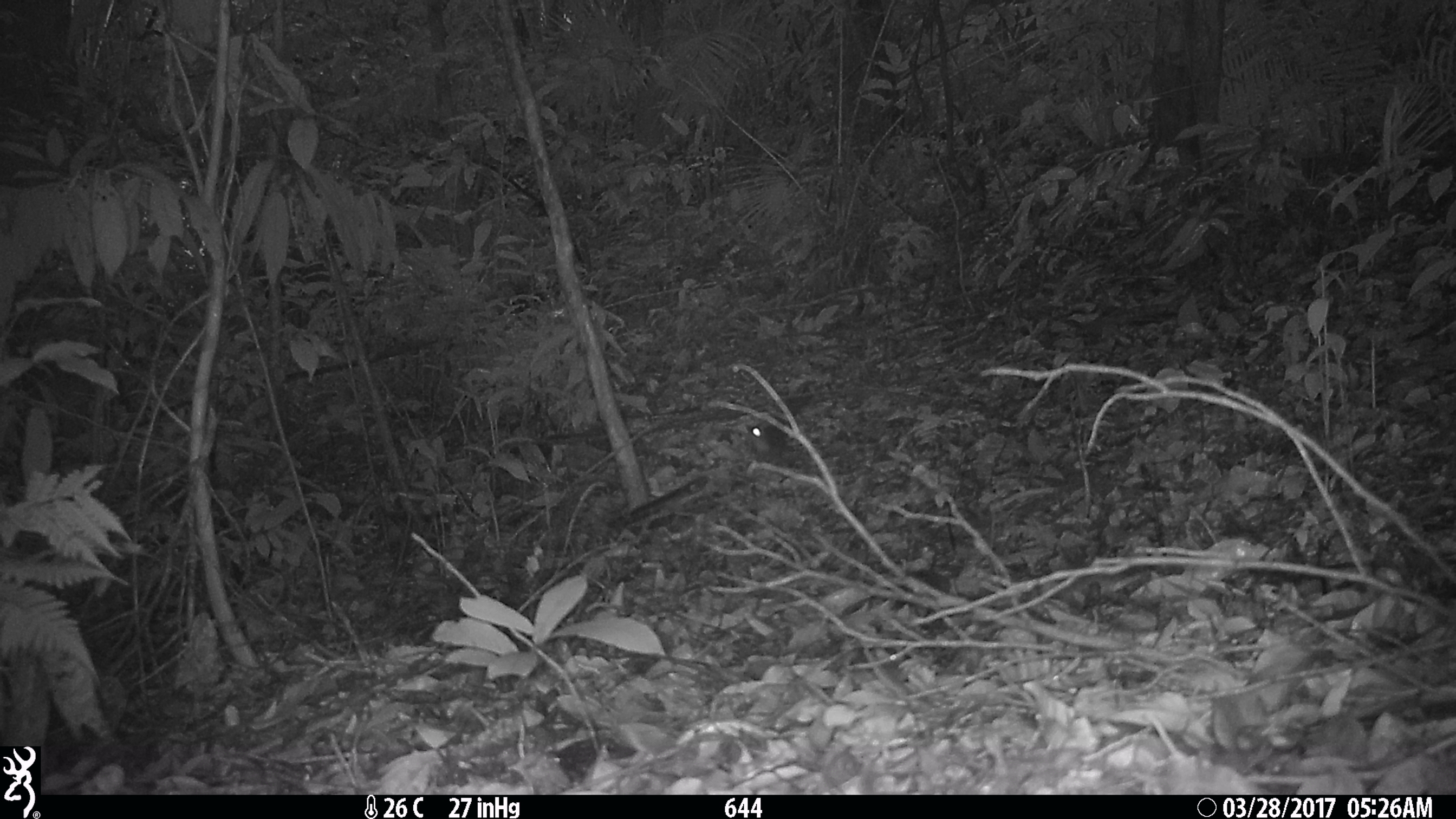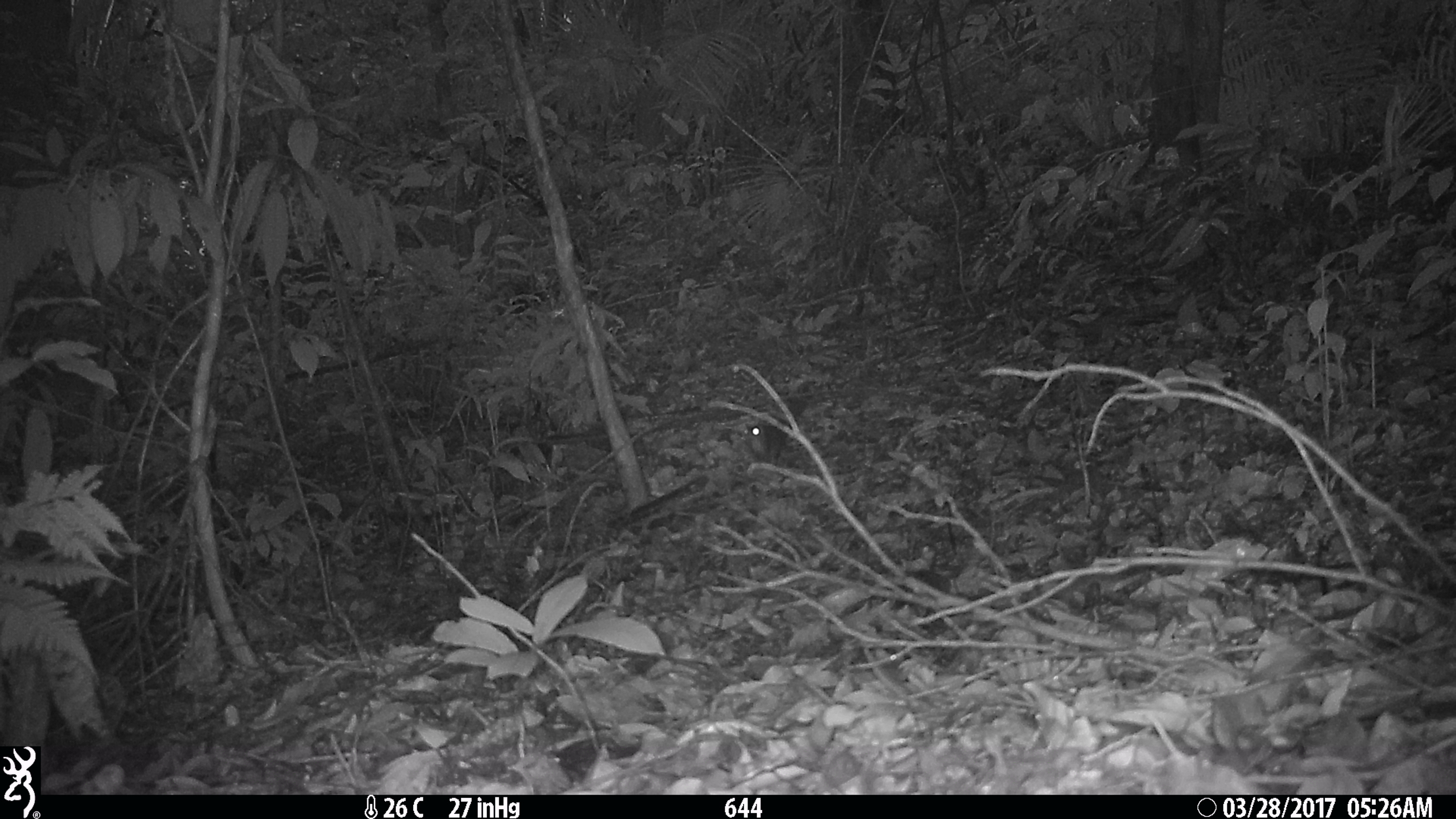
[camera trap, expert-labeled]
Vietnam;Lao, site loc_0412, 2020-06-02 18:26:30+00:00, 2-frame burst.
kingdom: Animalia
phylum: Chordata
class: Mammalia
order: Rodentia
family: Sciuridae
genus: Sciurus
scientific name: Sciurus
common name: squirrel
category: unidentified squirrel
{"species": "unidentified squirrel (squirrel) (Sciurus)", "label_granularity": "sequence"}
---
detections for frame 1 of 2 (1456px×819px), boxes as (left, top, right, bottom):
unidentified squirrel: (740, 394, 812, 458)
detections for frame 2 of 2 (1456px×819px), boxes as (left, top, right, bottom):
unidentified squirrel: (743, 402, 806, 464)